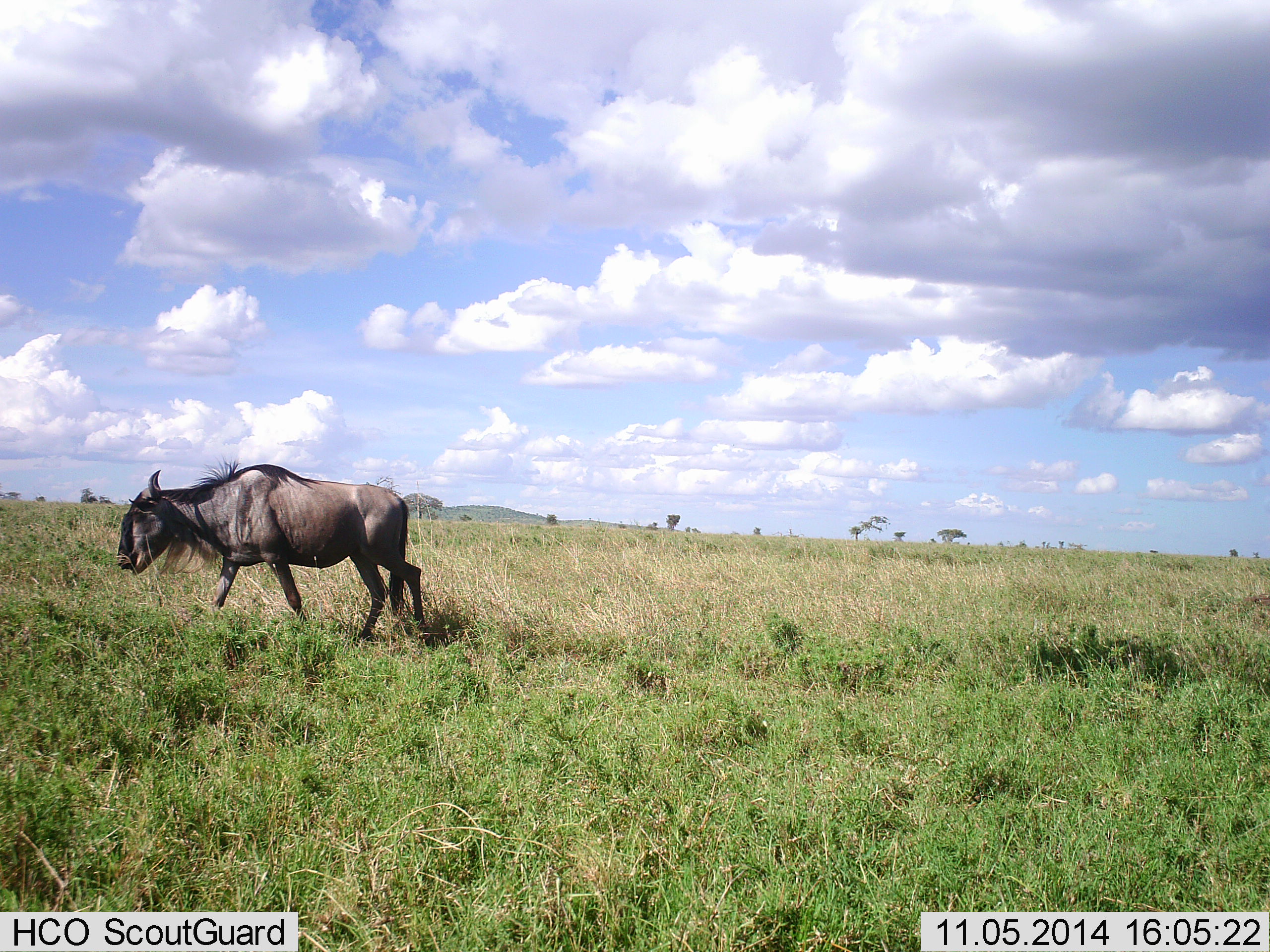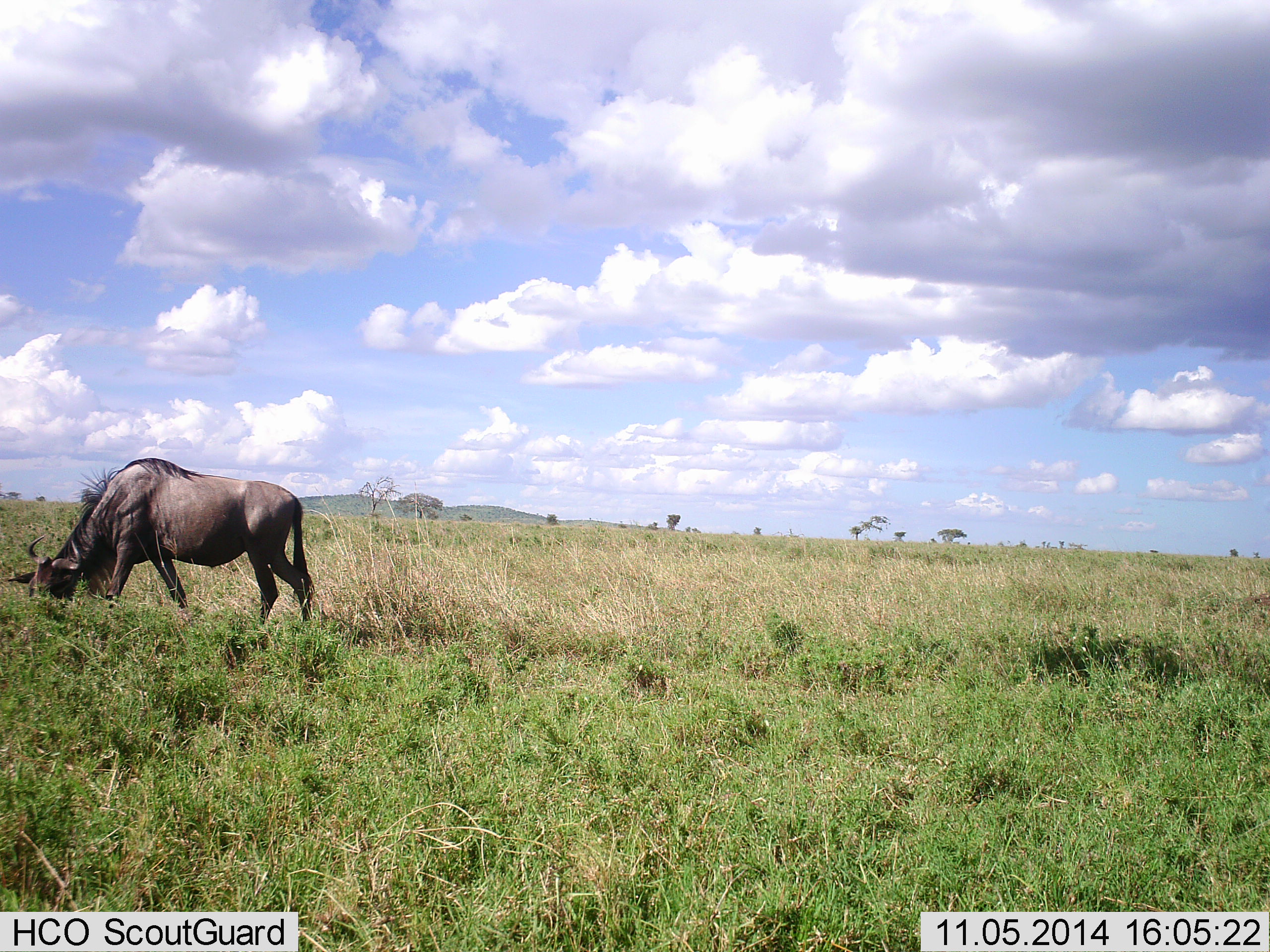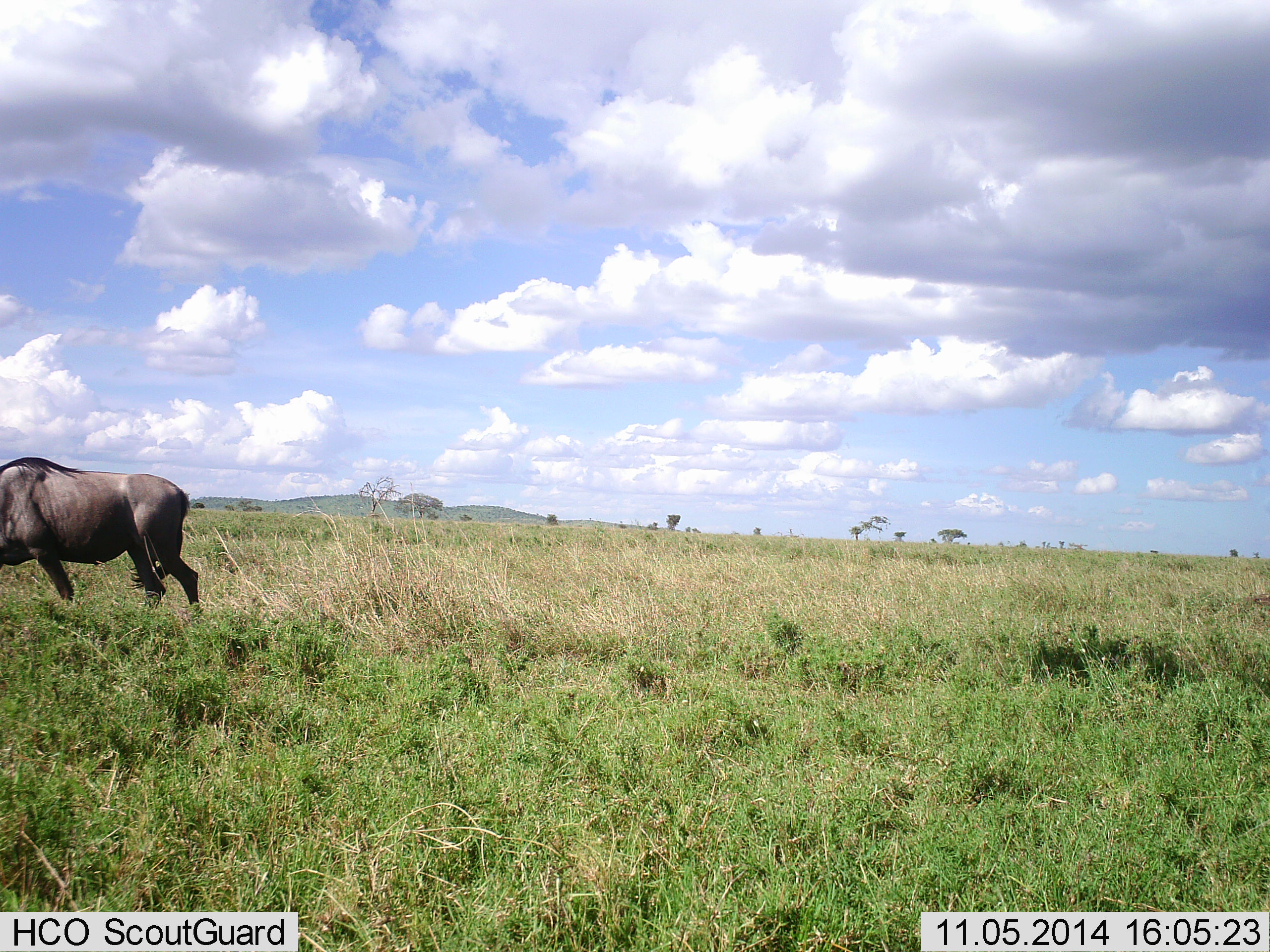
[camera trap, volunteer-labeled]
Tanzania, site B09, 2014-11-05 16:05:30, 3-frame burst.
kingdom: Animalia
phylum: Chordata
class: Mammalia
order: Artiodactyla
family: Bovidae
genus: Connochaetes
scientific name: Connochaetes taurinus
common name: blue wildebeest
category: wildebeest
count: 1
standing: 10%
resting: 0%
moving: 70%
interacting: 0%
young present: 0%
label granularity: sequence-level